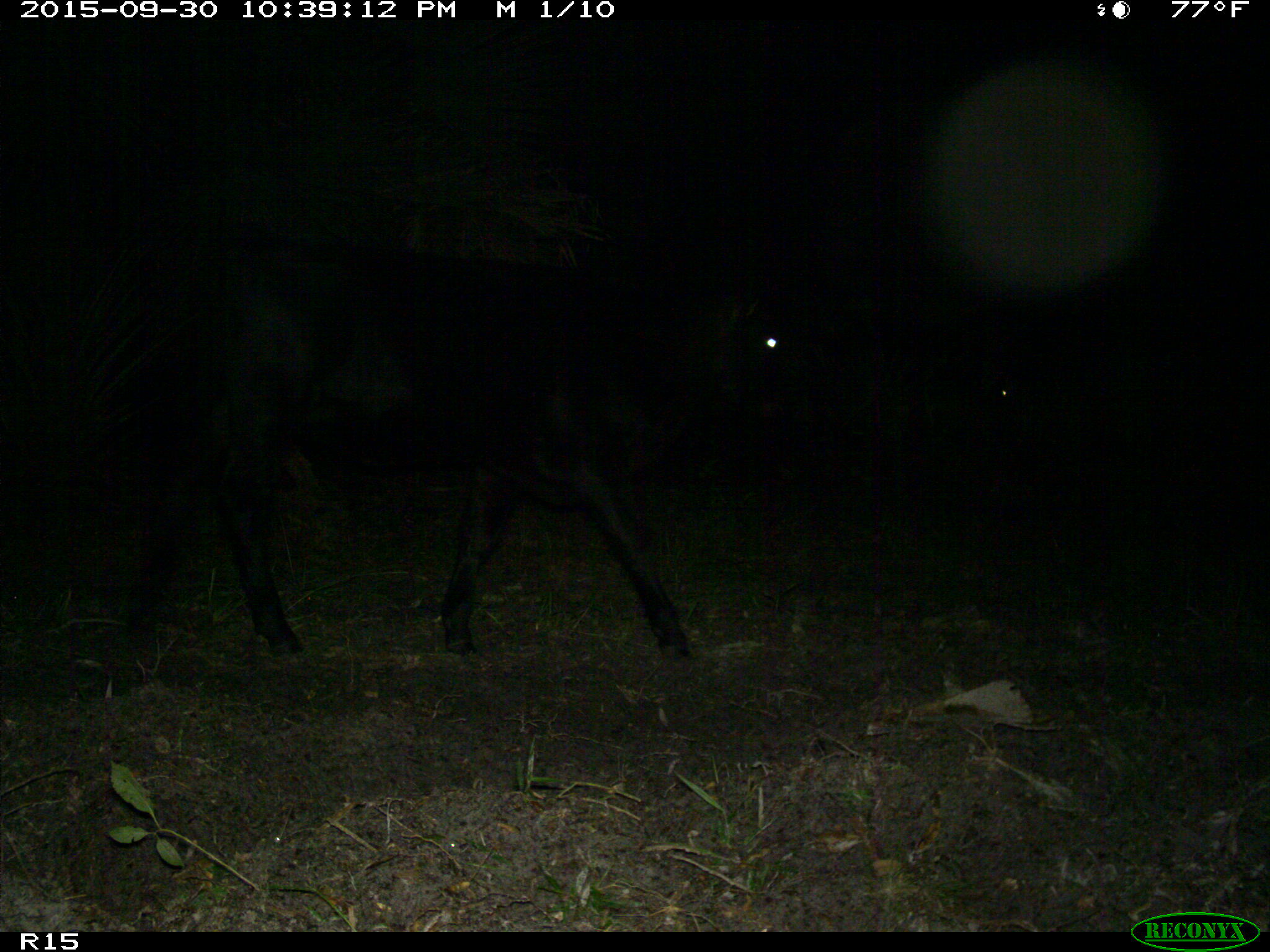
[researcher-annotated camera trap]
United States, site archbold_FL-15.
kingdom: Animalia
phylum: Chordata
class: Mammalia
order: Artiodactyla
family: Bovidae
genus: Bos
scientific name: Bos taurus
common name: domestic cow